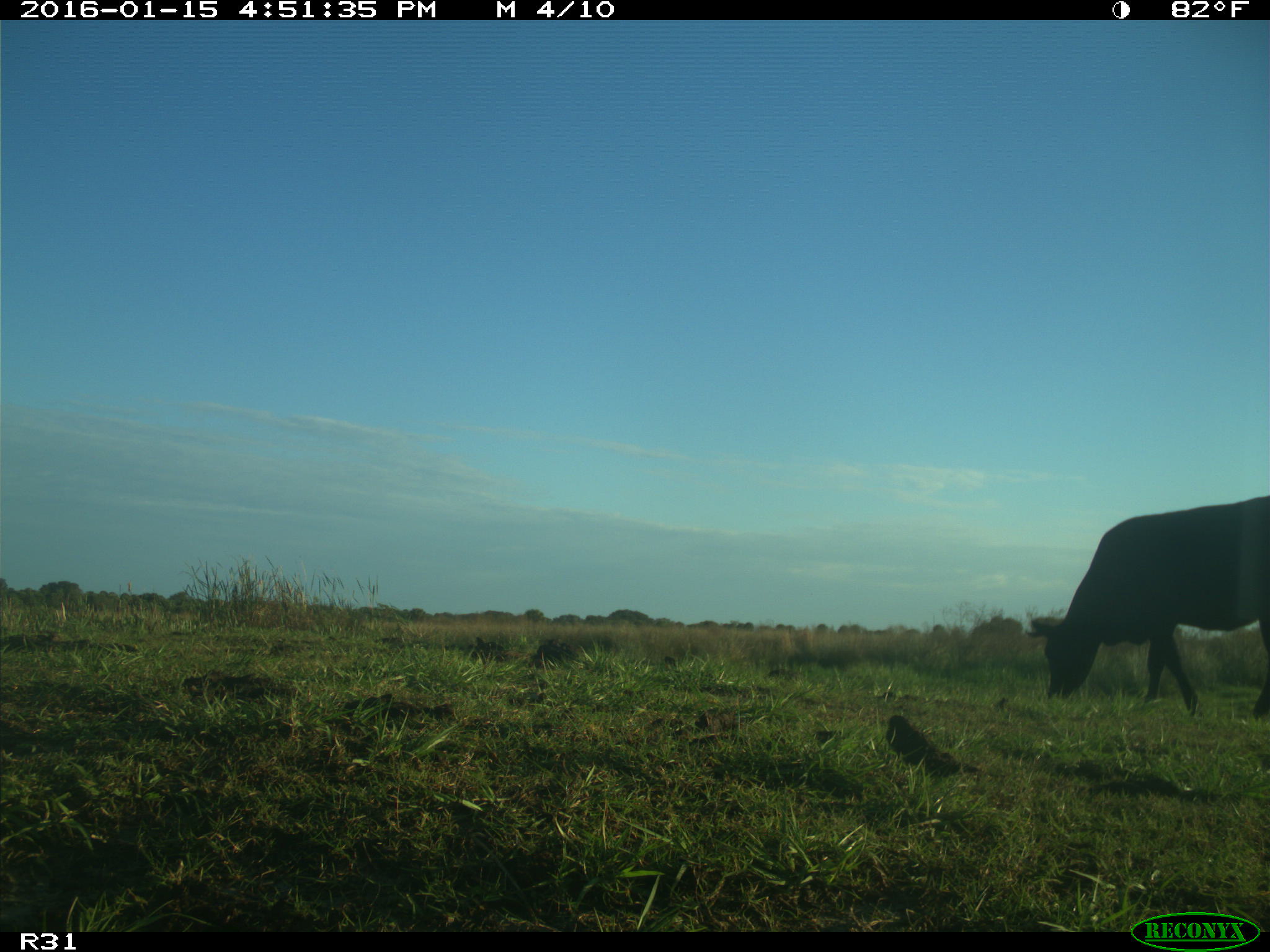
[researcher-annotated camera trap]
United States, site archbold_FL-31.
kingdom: Animalia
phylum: Chordata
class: Mammalia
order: Artiodactyla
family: Bovidae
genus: Bos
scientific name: Bos taurus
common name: domestic cow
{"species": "Bos taurus (domestic cow)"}